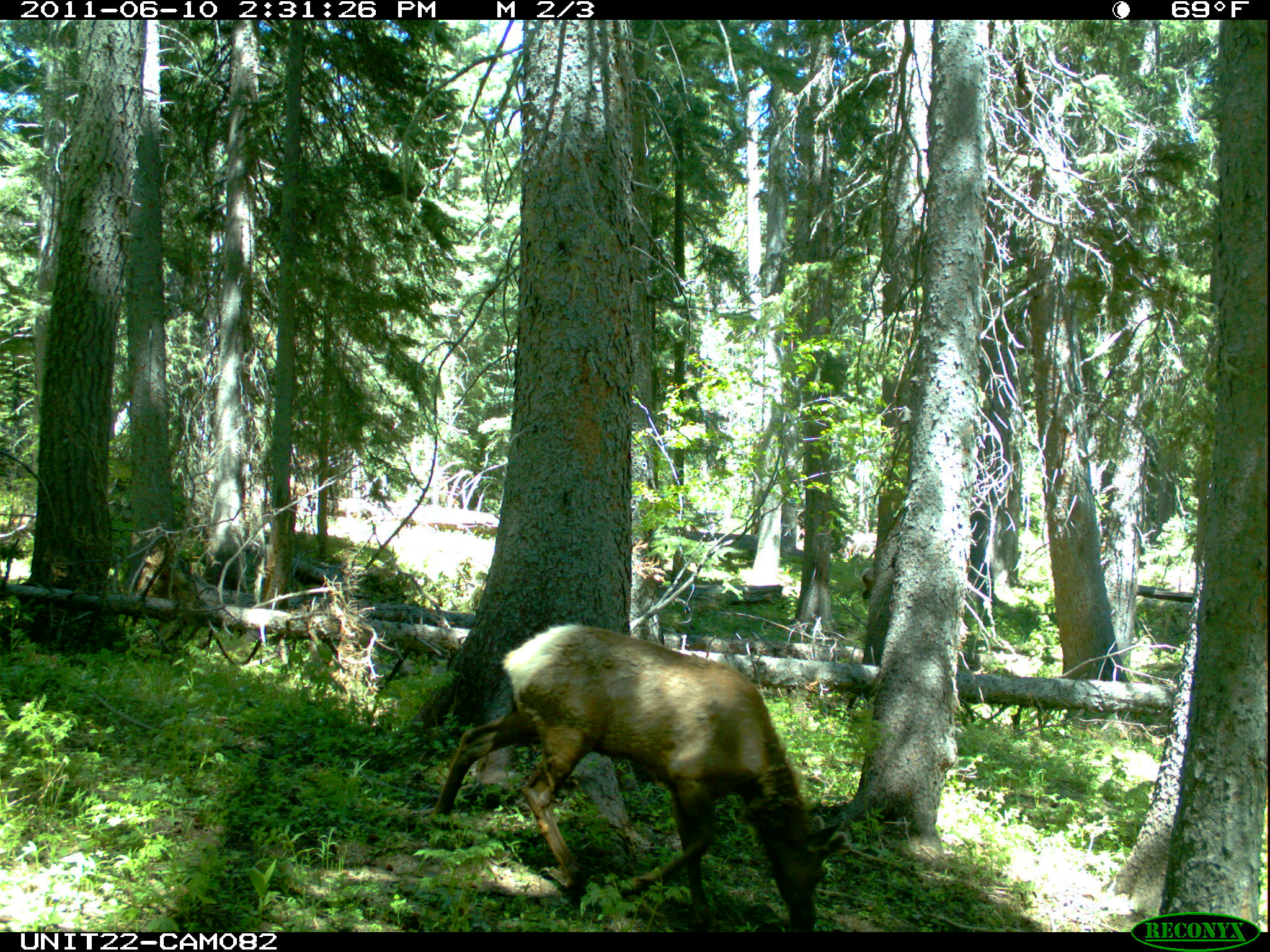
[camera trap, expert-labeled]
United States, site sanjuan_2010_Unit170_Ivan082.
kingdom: Animalia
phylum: Chordata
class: Mammalia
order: Artiodactyla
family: Cervidae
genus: Cervus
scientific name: Cervus elaphus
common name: red deer